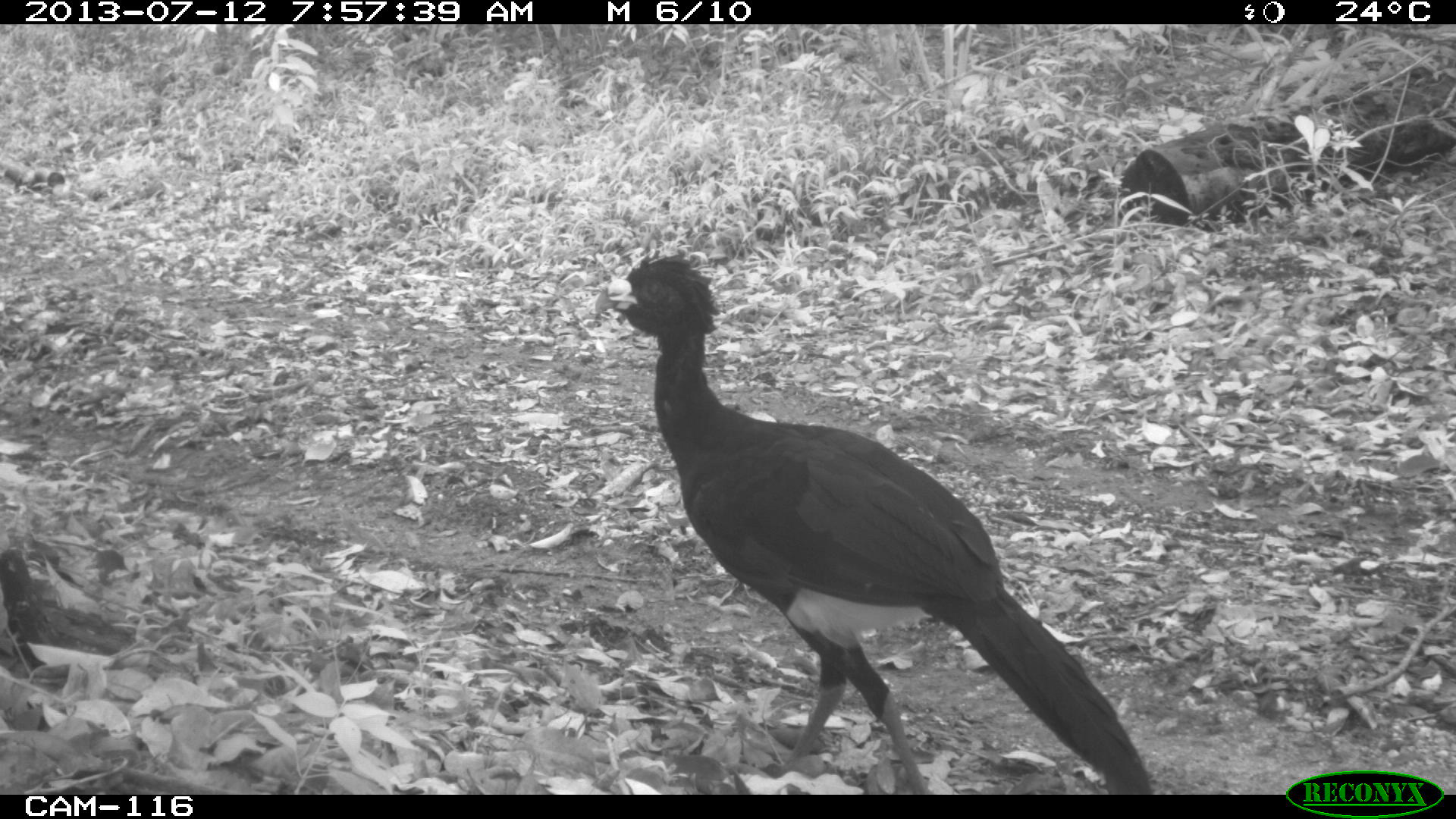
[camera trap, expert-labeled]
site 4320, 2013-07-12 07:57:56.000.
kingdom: Animalia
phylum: Chordata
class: Aves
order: Galliformes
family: Cracidae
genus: Crax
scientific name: Crax rubra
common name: great curassow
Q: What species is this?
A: Crax rubra (great curassow).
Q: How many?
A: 1.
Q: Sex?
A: Male.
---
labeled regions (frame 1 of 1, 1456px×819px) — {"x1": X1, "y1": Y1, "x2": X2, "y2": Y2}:
crax rubra: {"x1": 592, "y1": 252, "x2": 1150, "y2": 794}